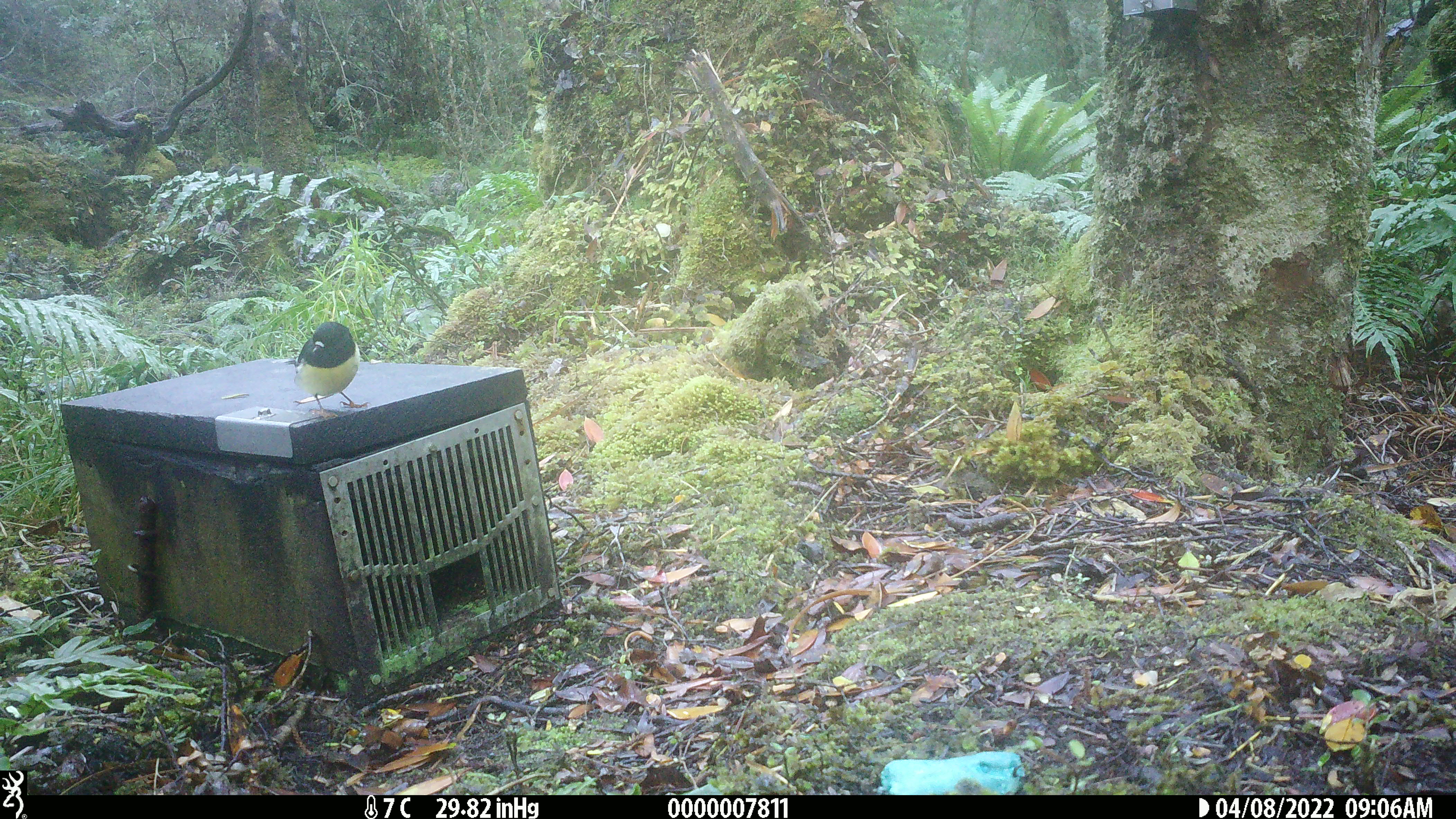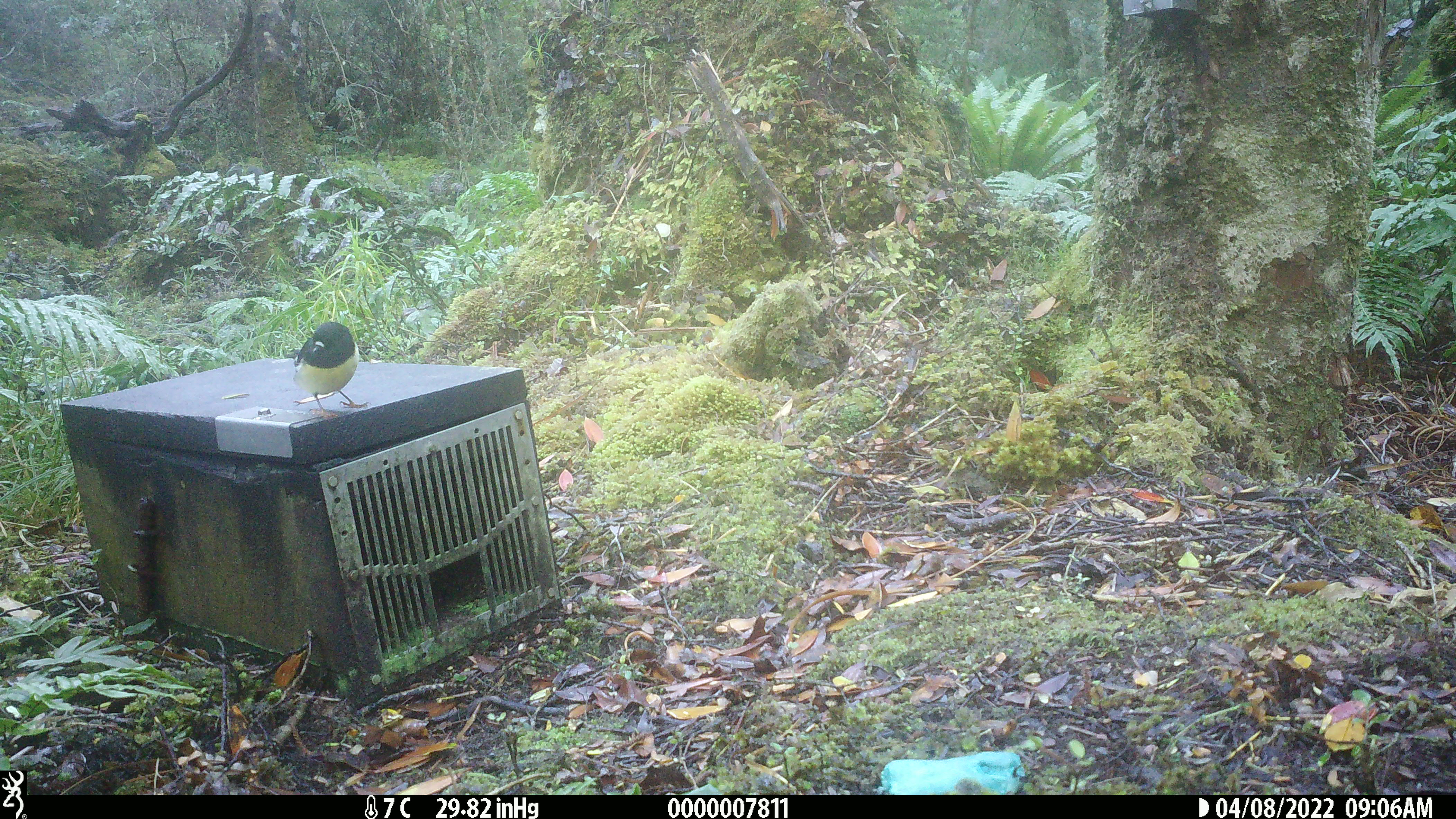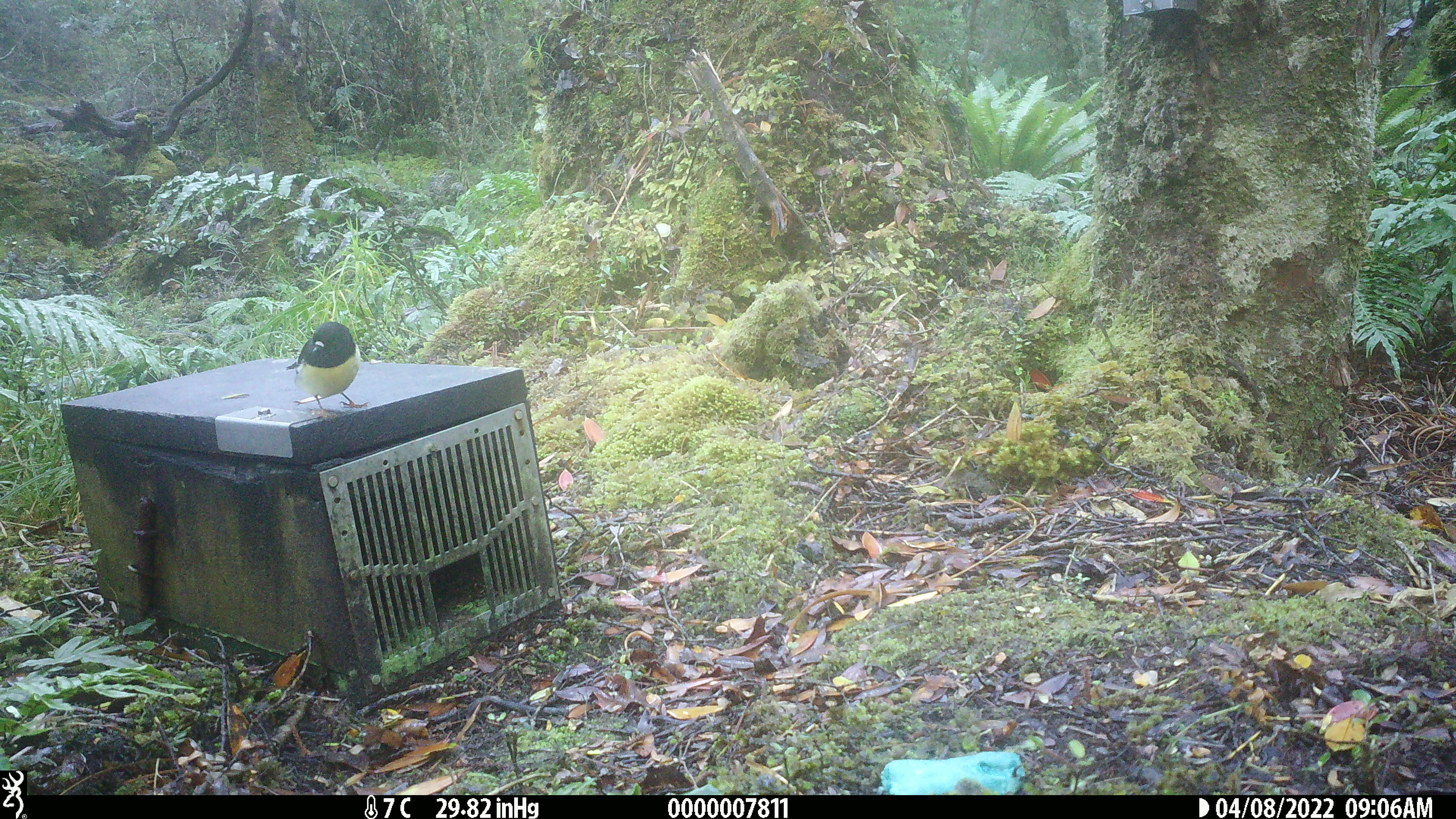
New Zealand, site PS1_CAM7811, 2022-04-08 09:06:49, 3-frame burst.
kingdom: Animalia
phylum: Chordata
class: Aves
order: Passeriformes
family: Petroicidae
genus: Petroica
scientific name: Petroica macrocephala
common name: tomtit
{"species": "tomtit (Petroica macrocephala)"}